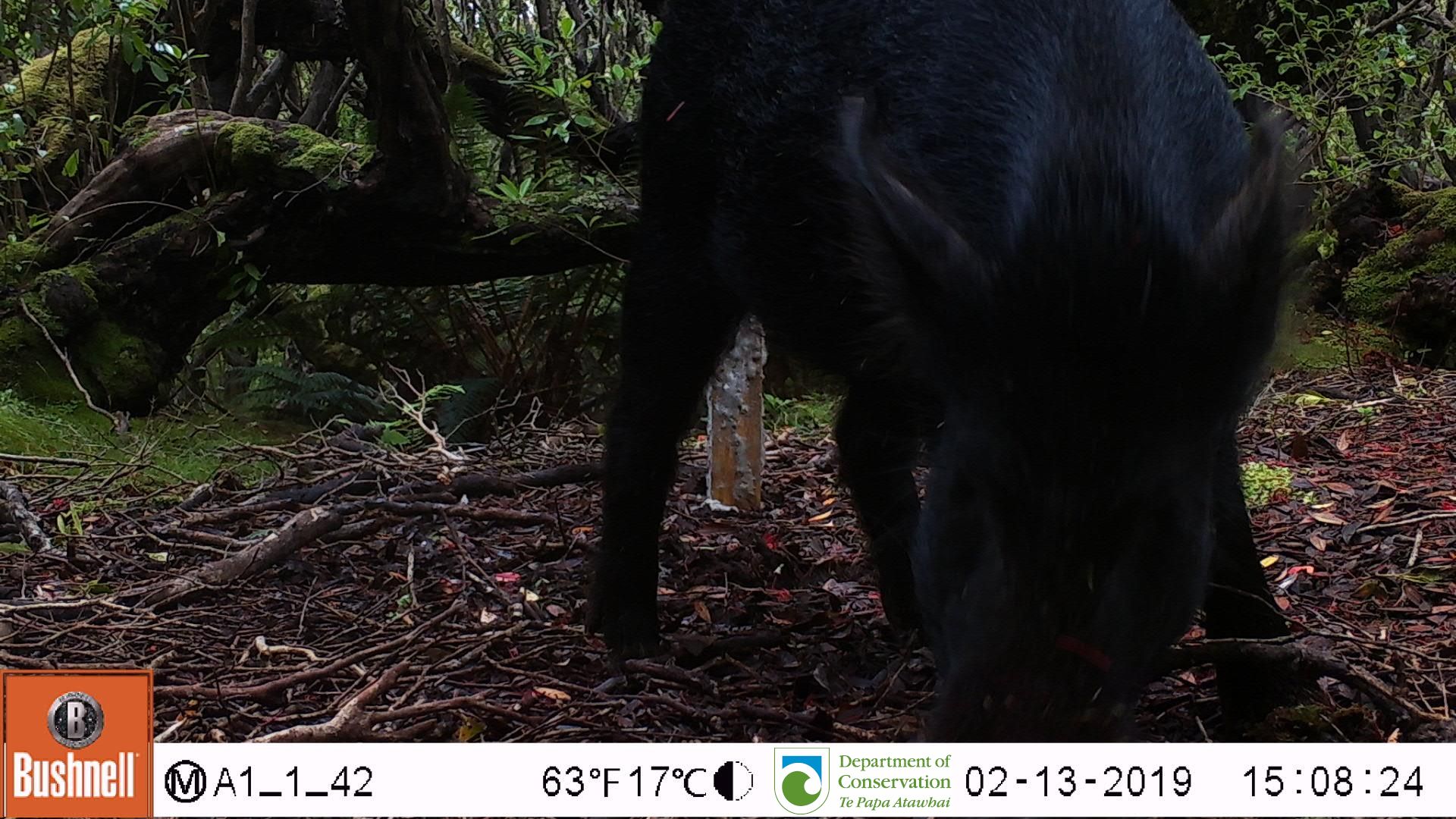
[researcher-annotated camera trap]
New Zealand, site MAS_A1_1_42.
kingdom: Animalia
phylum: Chordata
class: Mammalia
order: Artiodactyla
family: Suidae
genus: Sus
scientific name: Sus scrofa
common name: pig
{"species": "pig (Sus scrofa)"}